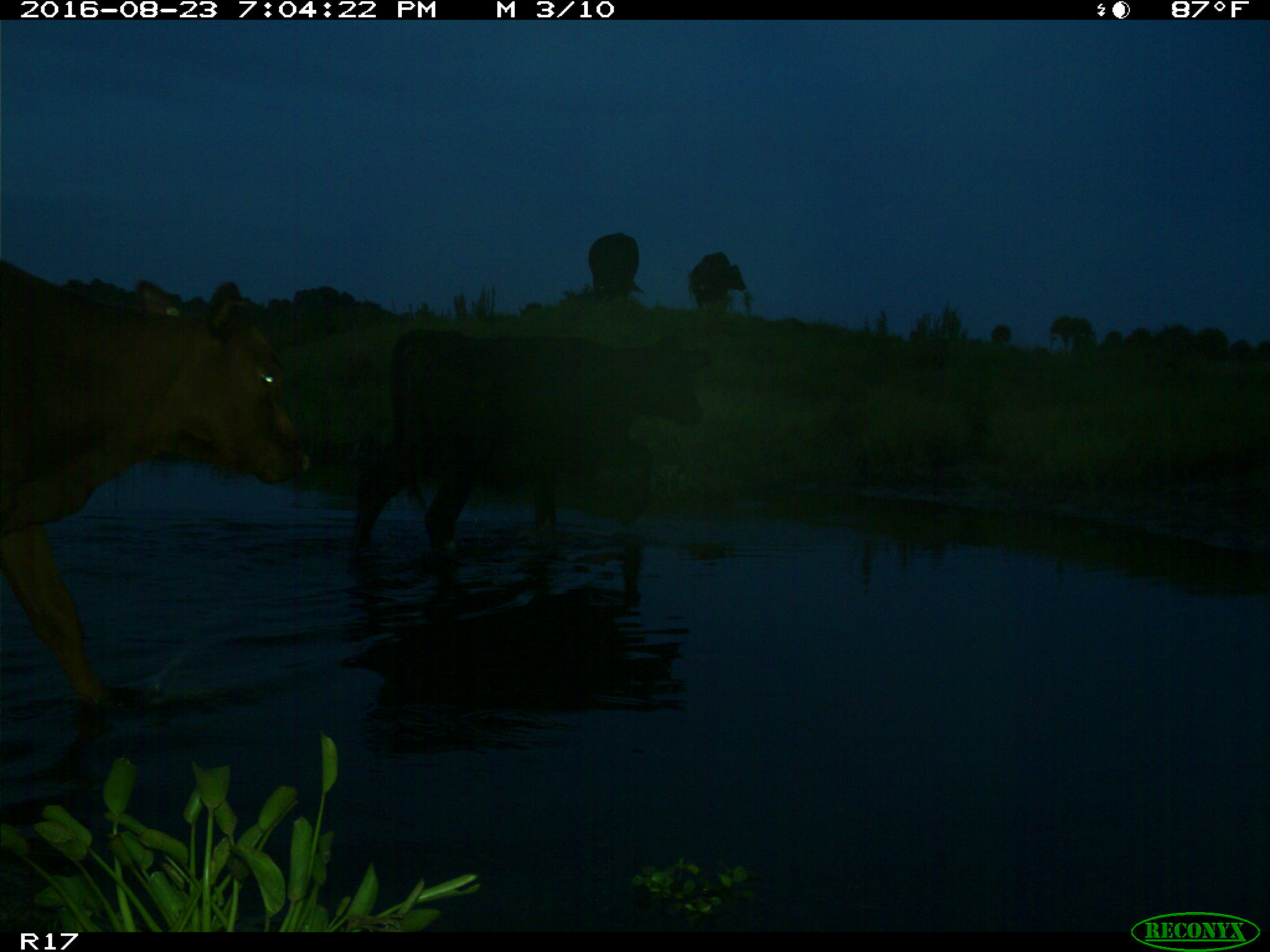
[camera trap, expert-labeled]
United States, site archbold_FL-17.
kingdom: Animalia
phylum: Chordata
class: Mammalia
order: Artiodactyla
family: Bovidae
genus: Bos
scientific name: Bos taurus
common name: domestic cow